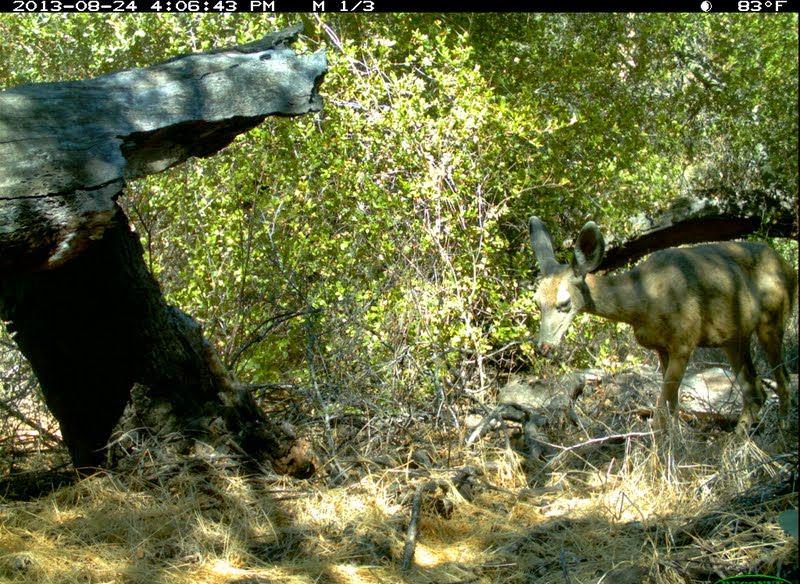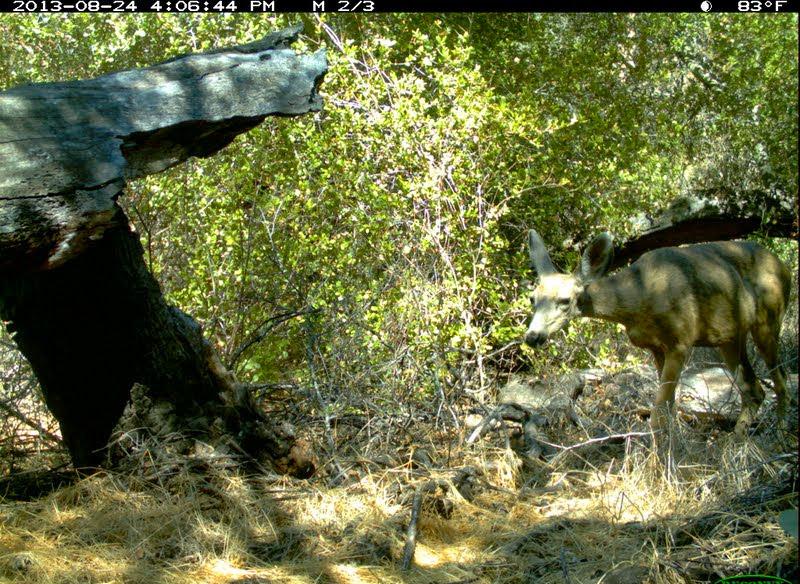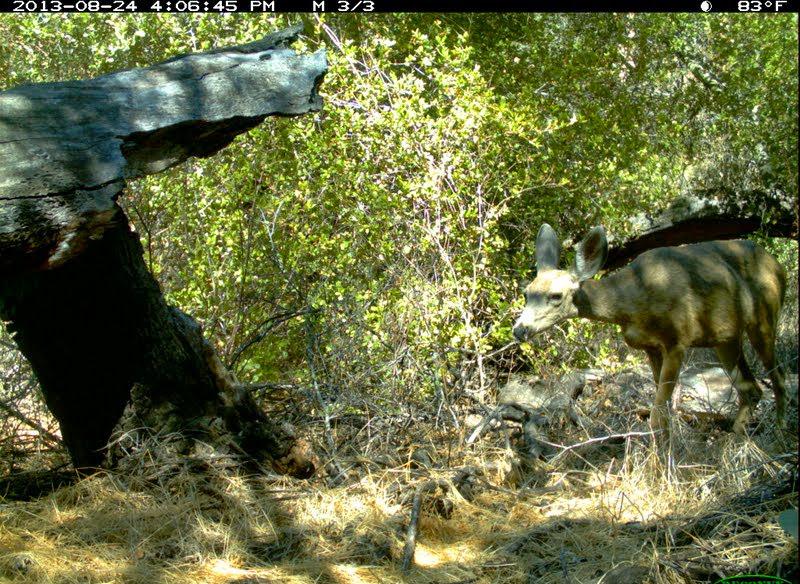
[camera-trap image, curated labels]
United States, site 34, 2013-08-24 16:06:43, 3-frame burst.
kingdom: Animalia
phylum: Chordata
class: Mammalia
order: Artiodactyla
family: Cervidae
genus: Odocoileus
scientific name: Odocoileus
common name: deer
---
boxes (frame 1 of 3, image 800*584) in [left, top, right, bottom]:
deer: [530, 215, 800, 469]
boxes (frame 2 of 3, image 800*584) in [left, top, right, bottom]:
deer: [521, 228, 794, 474]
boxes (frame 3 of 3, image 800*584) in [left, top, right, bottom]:
deer: [514, 223, 790, 475]